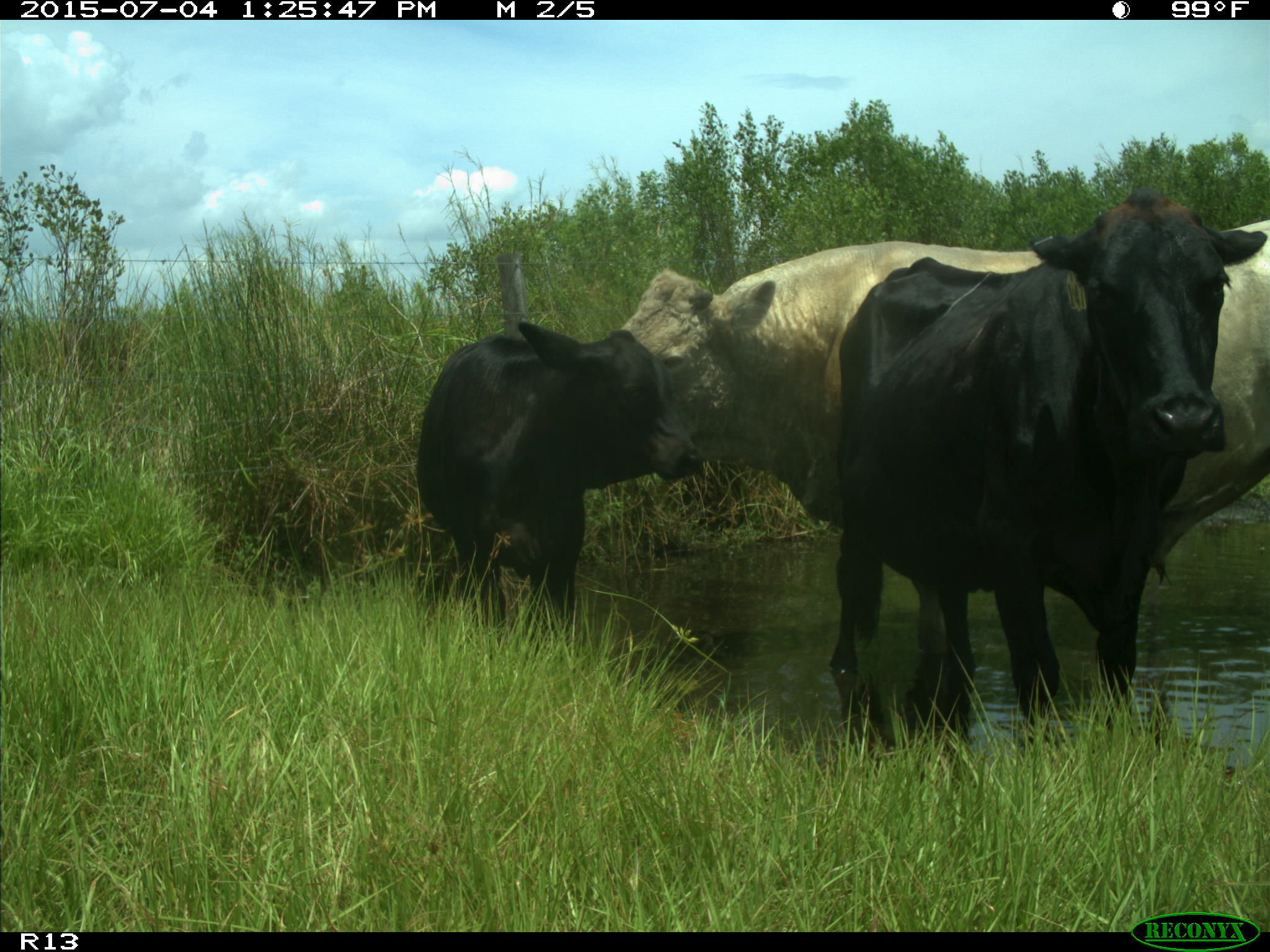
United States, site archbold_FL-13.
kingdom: Animalia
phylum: Chordata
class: Mammalia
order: Artiodactyla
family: Bovidae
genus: Bos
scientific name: Bos taurus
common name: domestic cow